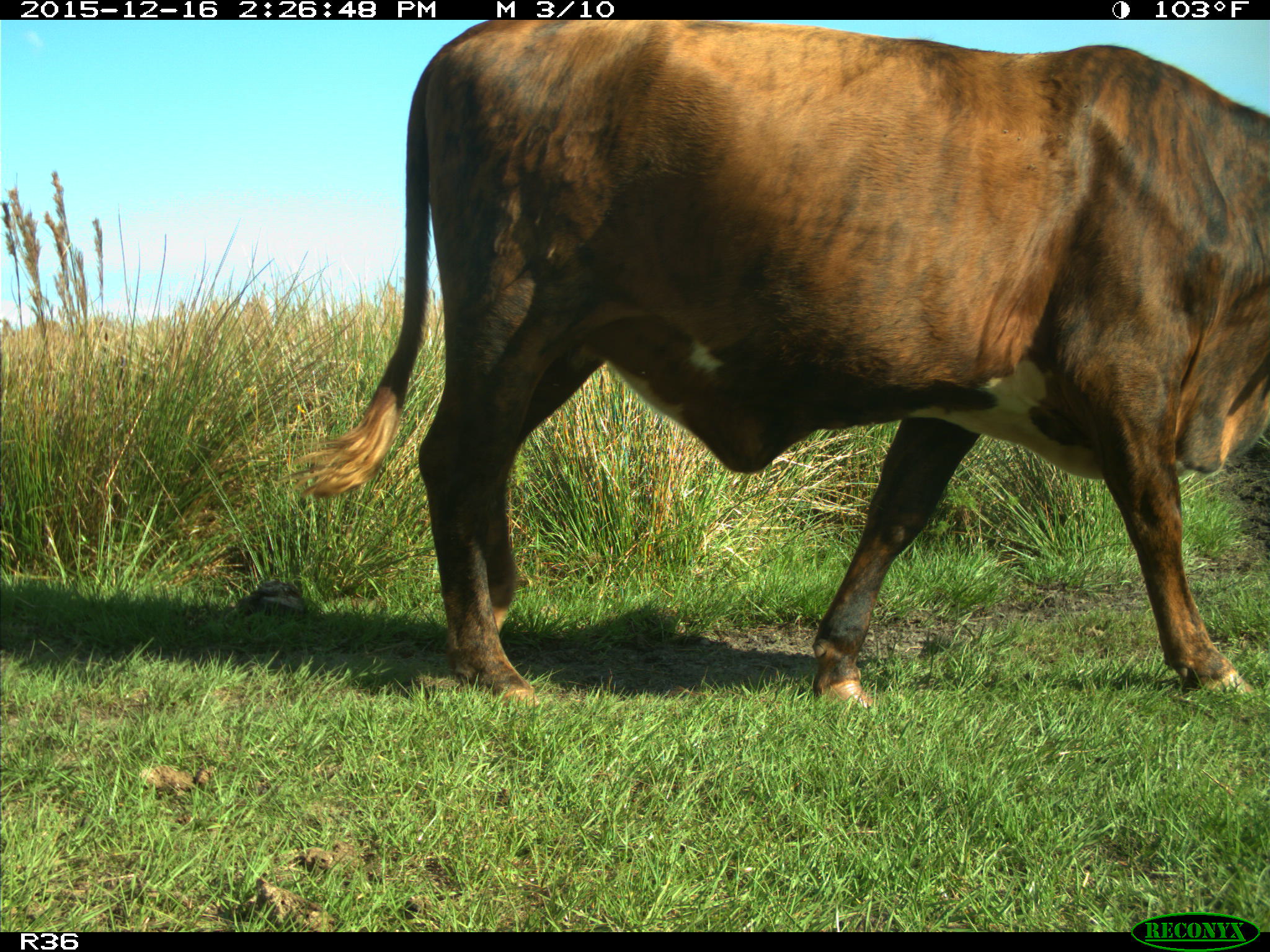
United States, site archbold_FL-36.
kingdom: Animalia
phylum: Chordata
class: Mammalia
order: Artiodactyla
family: Bovidae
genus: Bos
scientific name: Bos taurus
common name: domestic cow